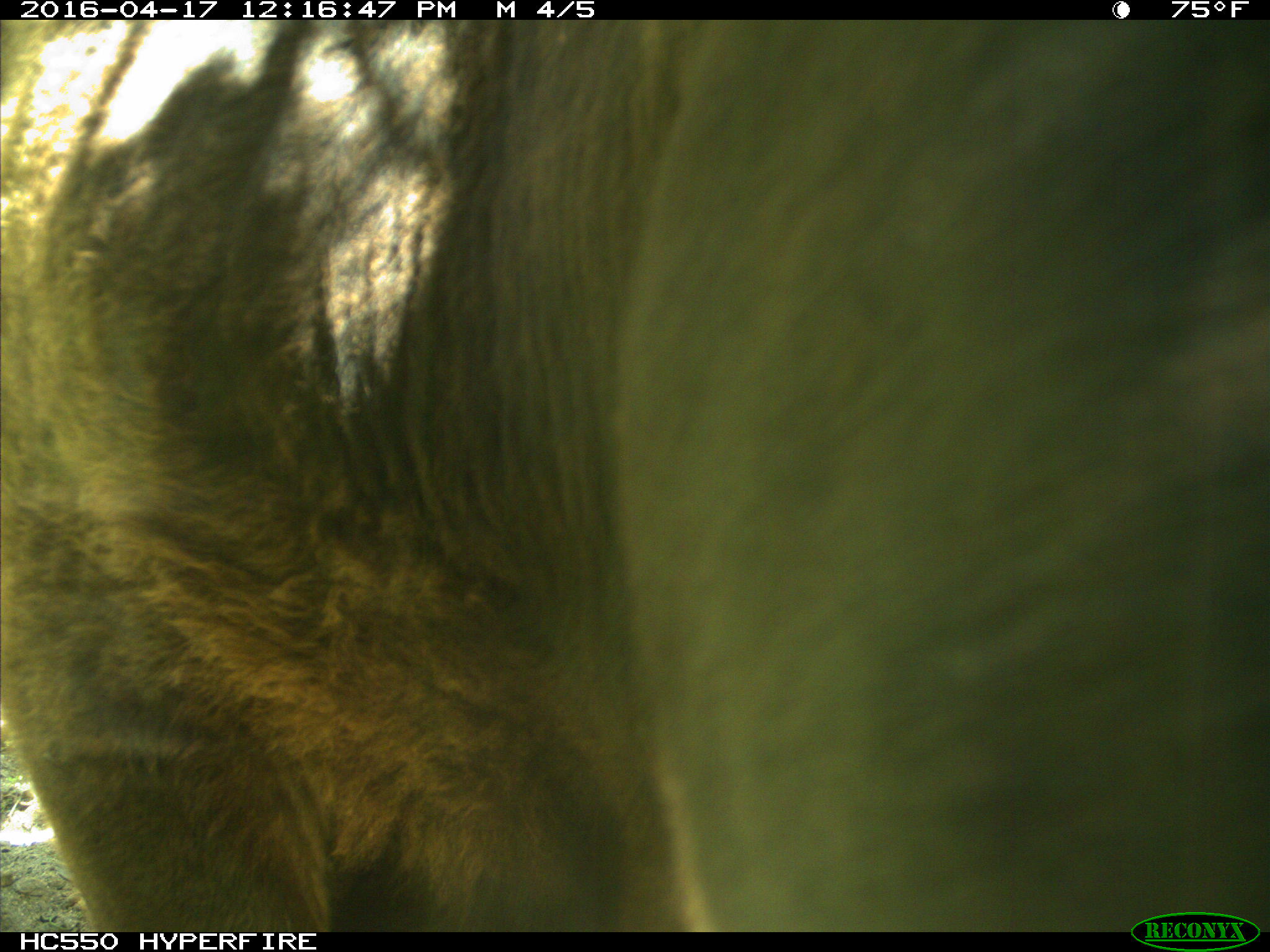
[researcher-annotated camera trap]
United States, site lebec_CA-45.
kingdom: Animalia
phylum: Chordata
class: Mammalia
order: Artiodactyla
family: Bovidae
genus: Bos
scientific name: Bos taurus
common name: domestic cow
Bos taurus (domestic cow).